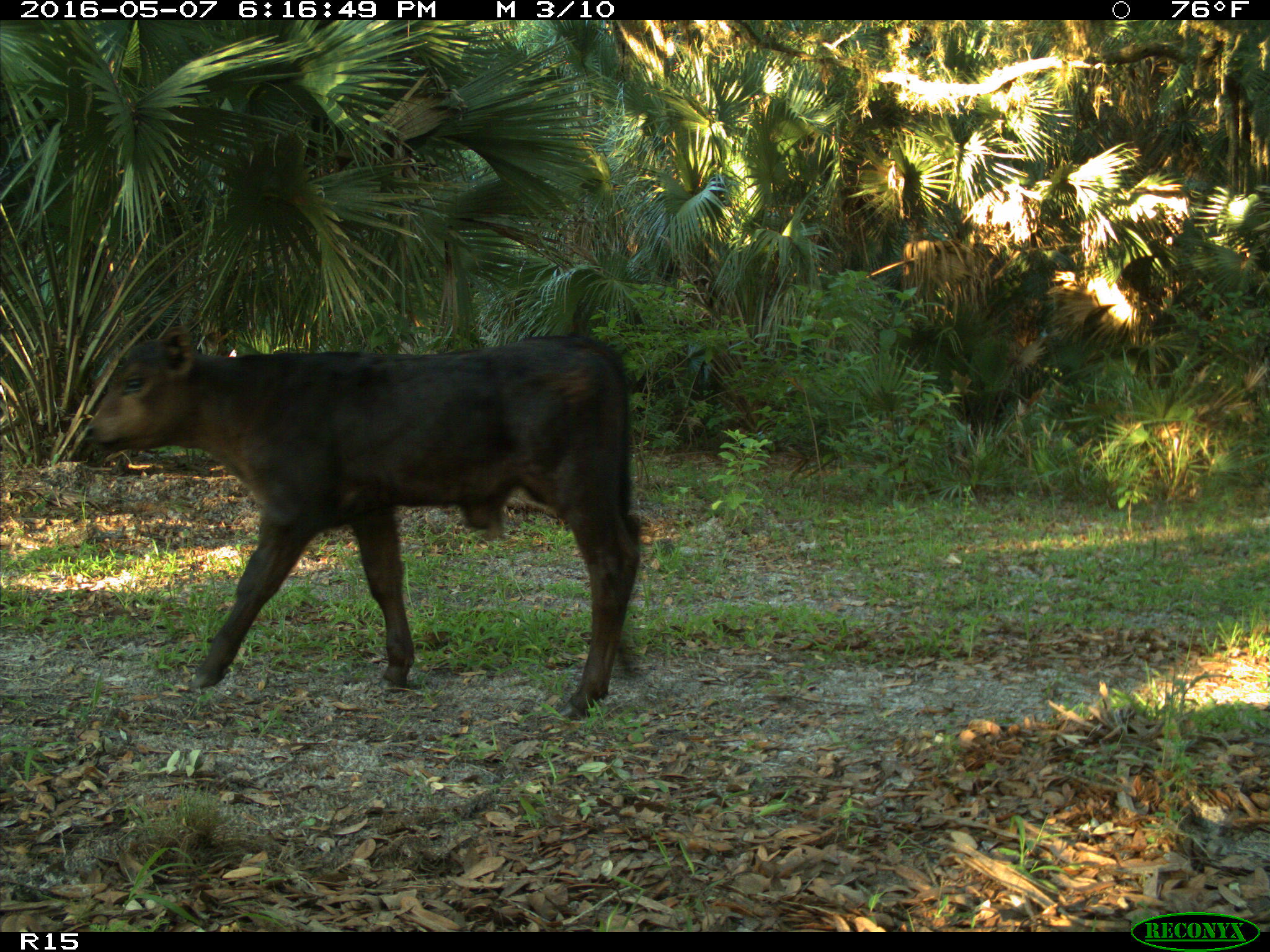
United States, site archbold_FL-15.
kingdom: Animalia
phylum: Chordata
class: Mammalia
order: Artiodactyla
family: Bovidae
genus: Bos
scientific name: Bos taurus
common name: domestic cow